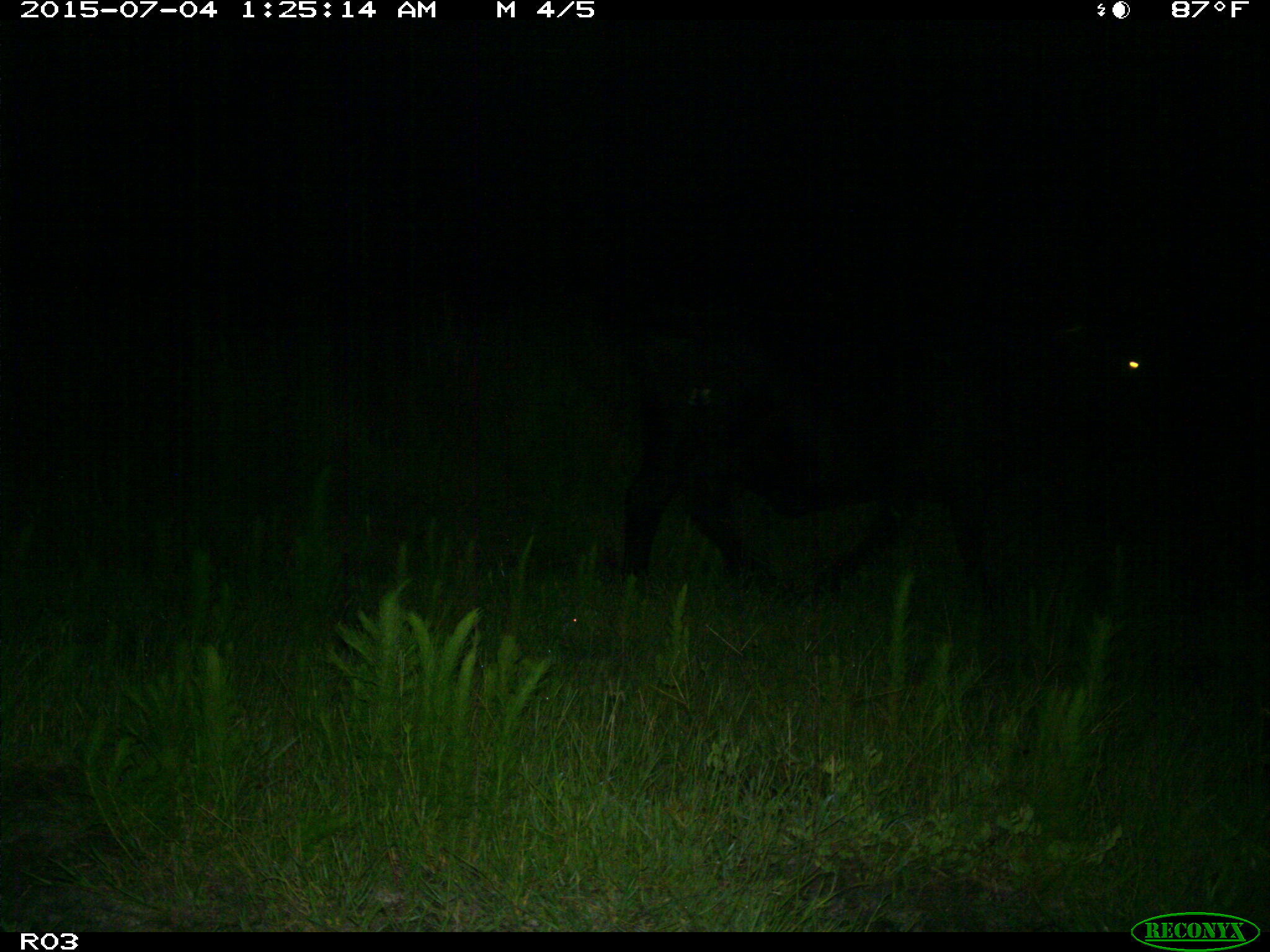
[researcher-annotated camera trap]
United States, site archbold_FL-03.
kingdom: Animalia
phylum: Chordata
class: Mammalia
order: Artiodactyla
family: Bovidae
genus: Bos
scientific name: Bos taurus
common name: domestic cow